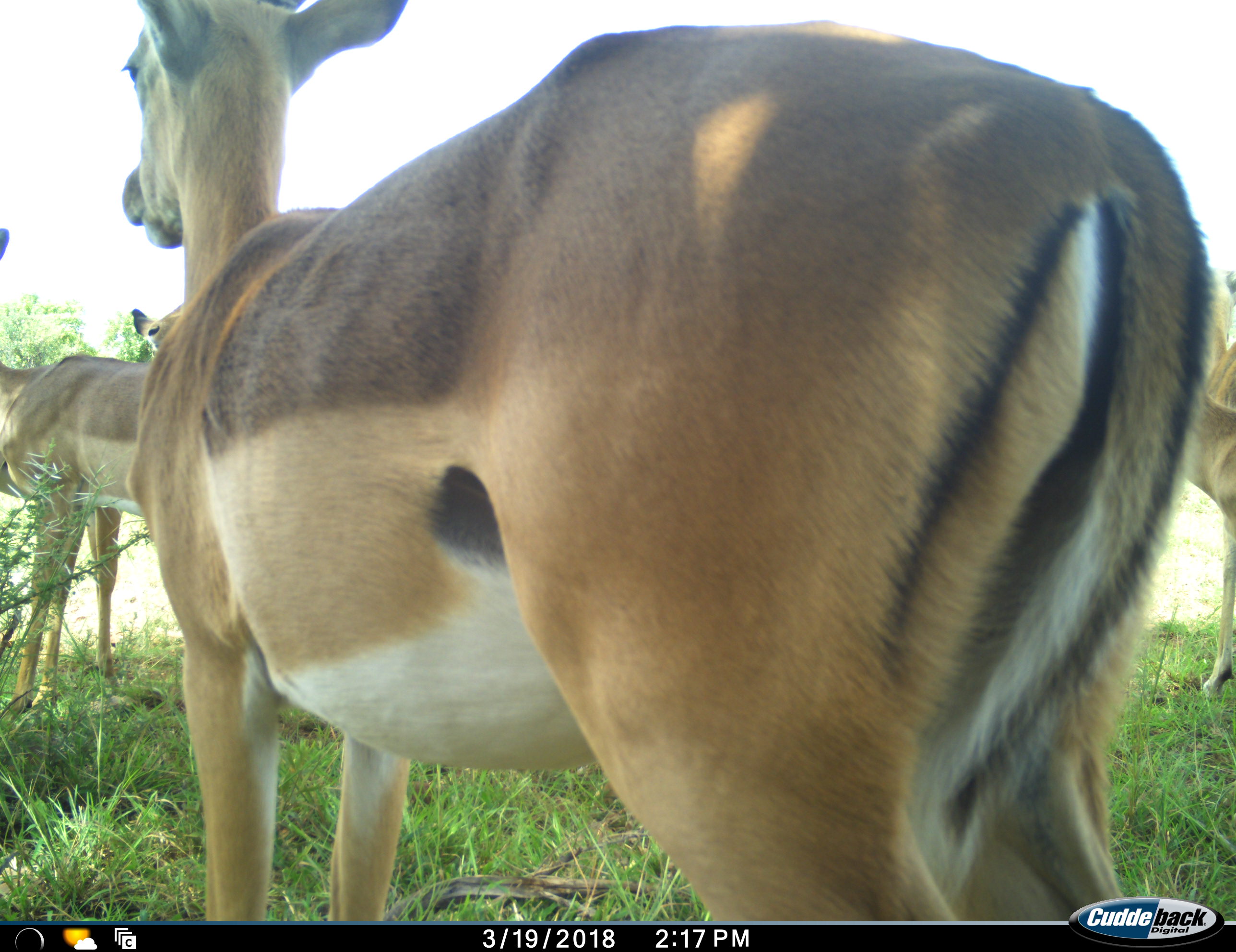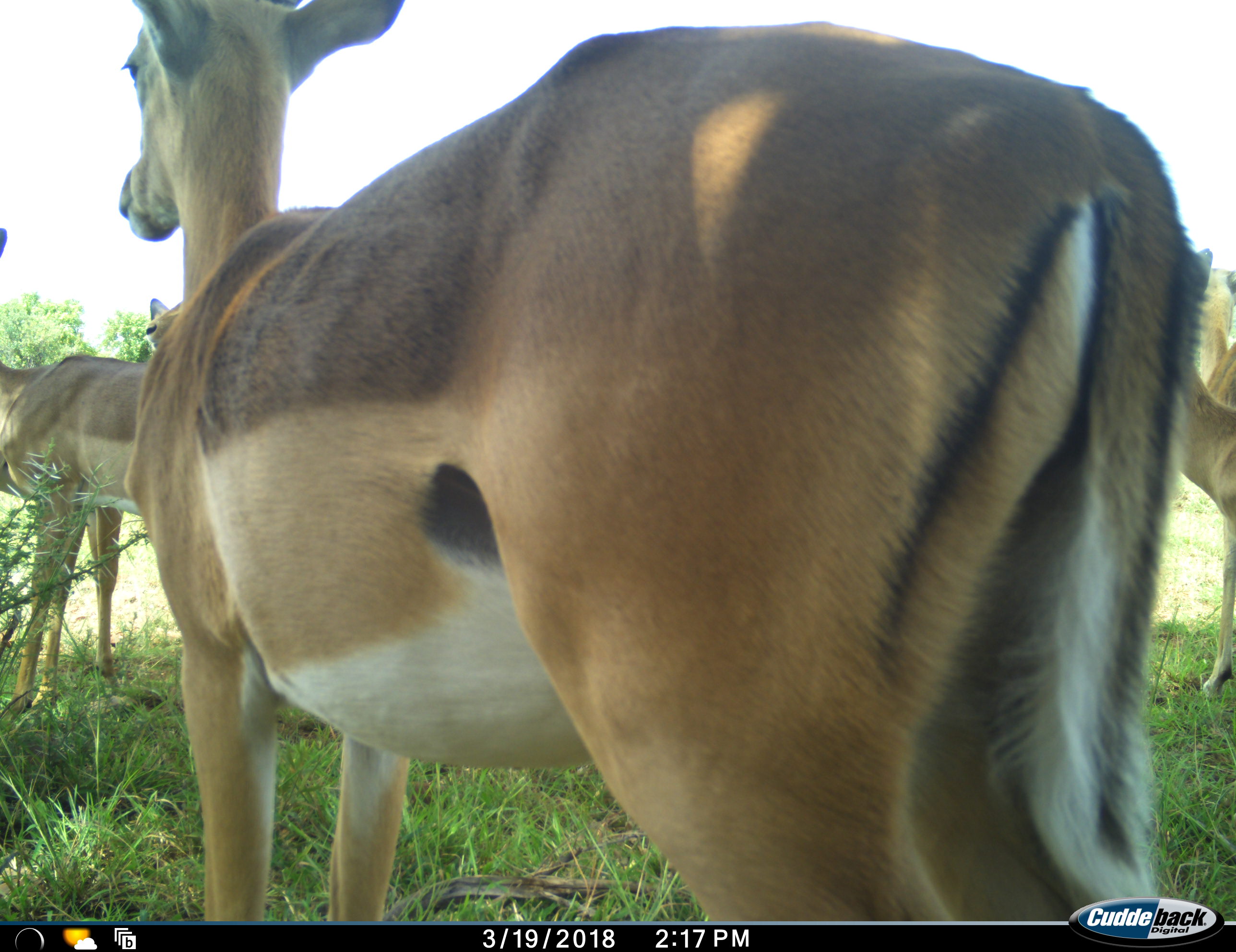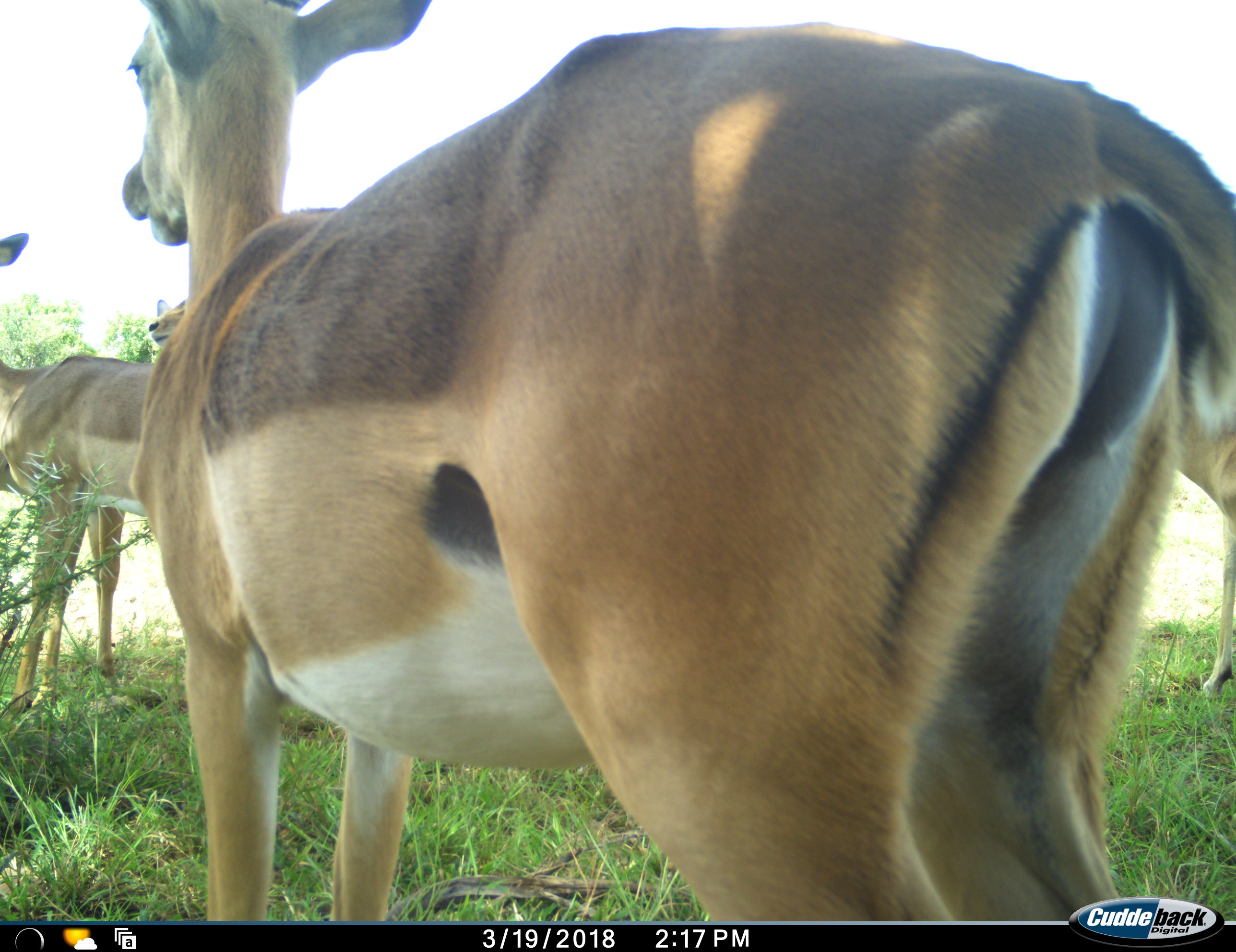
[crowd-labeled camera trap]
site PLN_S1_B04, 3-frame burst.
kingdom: Animalia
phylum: Chordata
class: Mammalia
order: Artiodactyla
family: Bovidae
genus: Aepyceros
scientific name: Aepyceros melampus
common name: impala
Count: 5.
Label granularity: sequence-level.